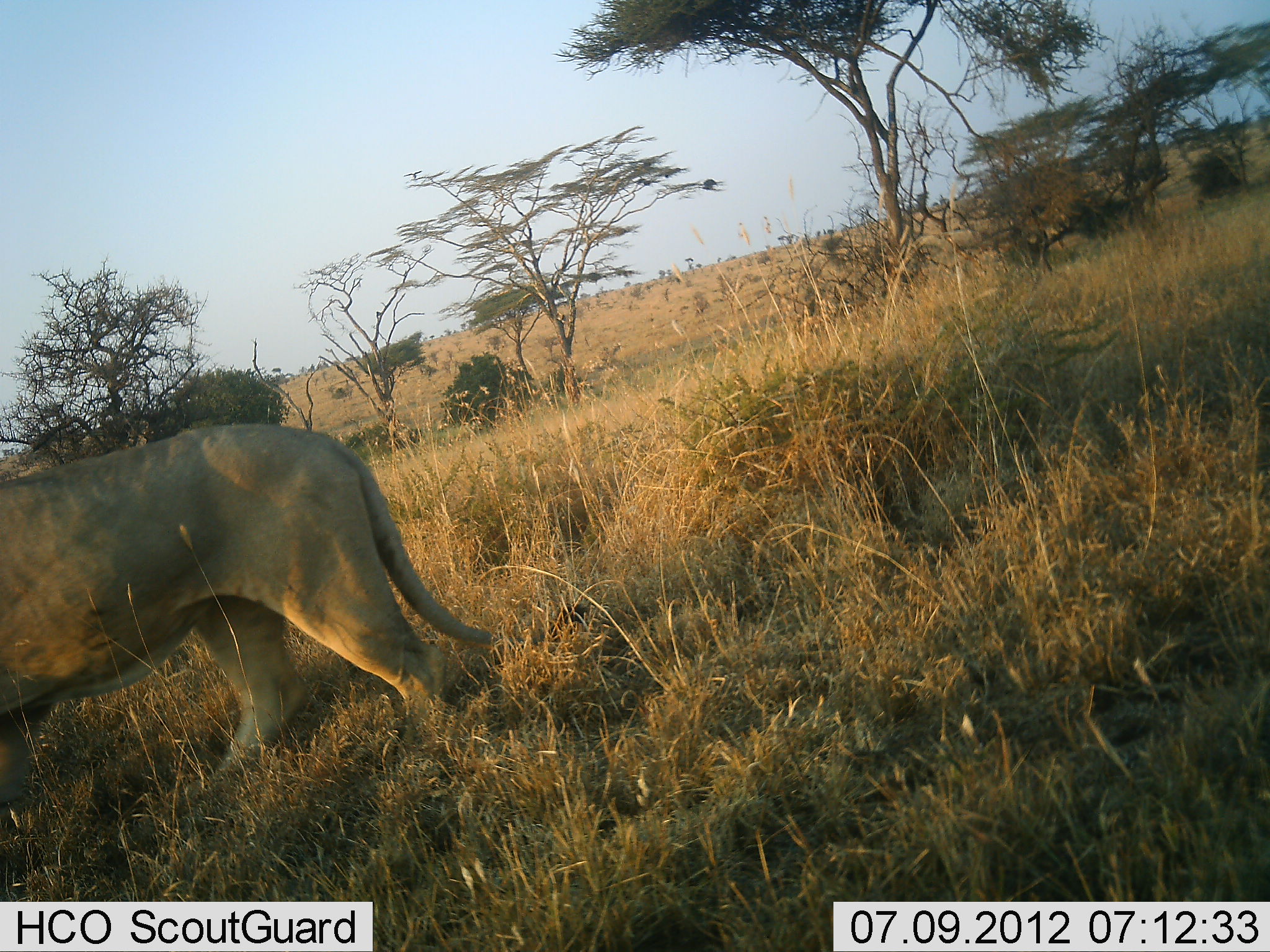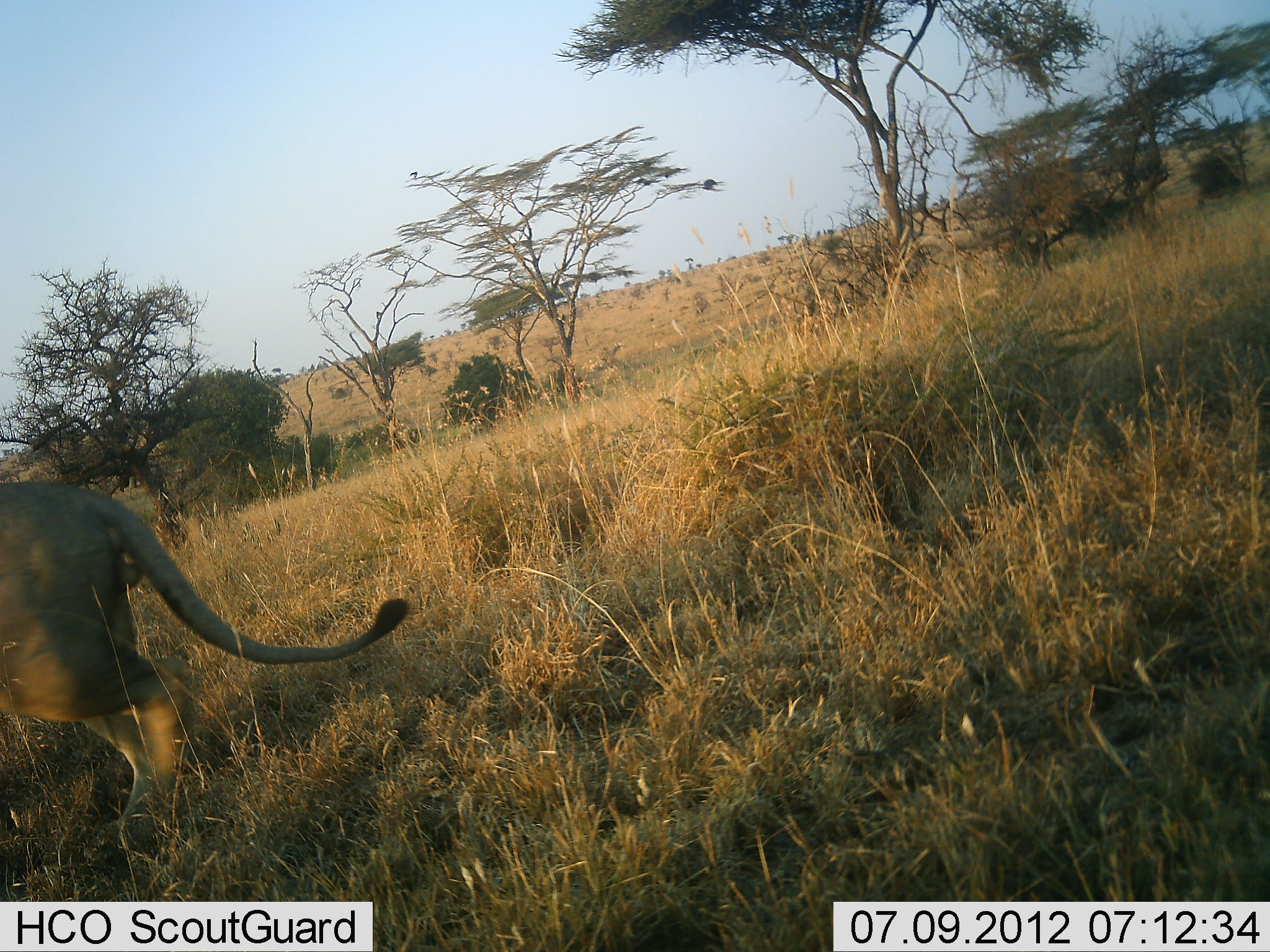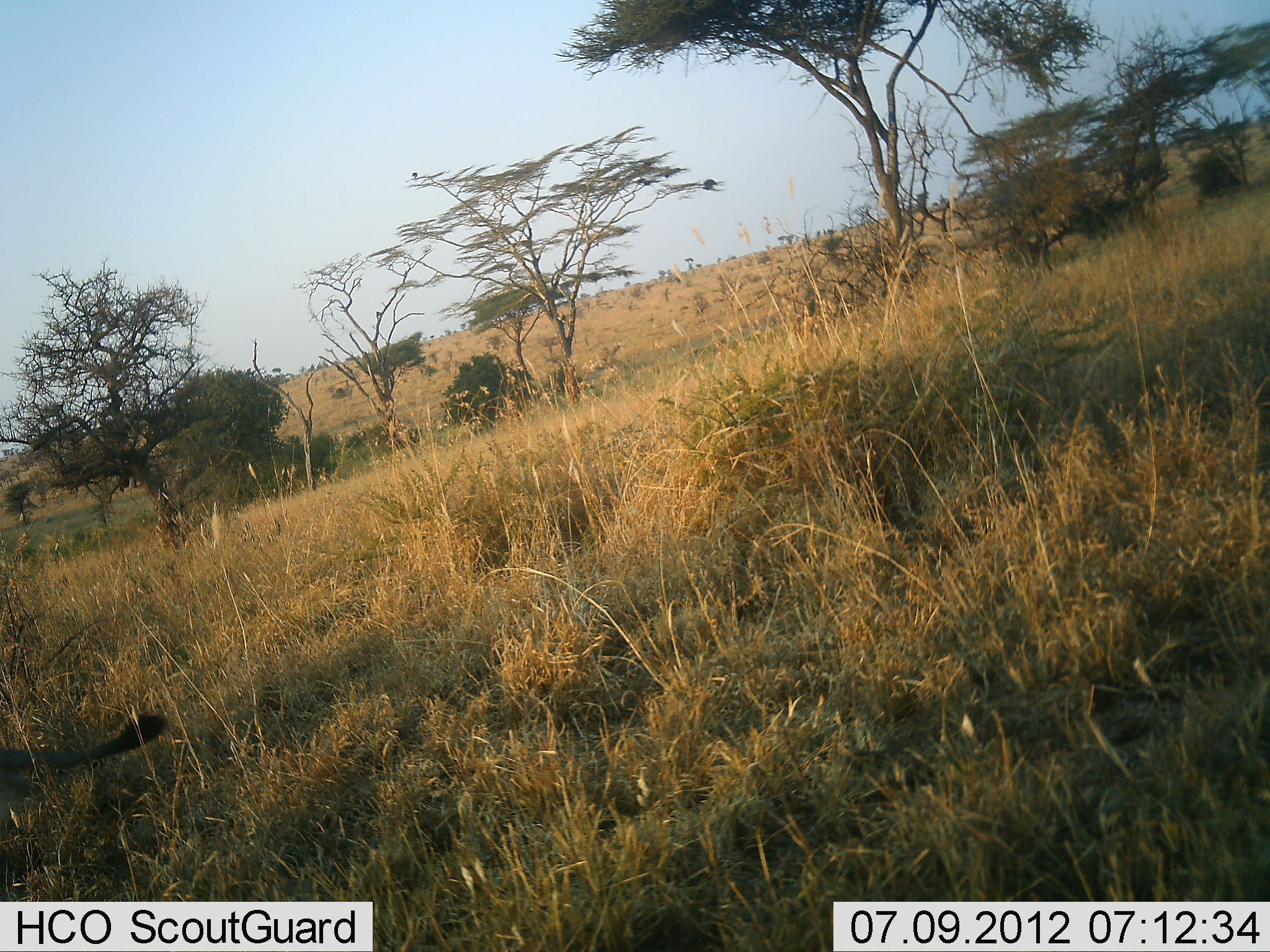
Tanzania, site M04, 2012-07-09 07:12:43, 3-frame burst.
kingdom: Animalia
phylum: Chordata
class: Mammalia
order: Carnivora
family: Felidae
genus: Panthera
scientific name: Panthera leo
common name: lion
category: lionfemale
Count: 1.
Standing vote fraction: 0%.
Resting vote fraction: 0%.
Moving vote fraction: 100%.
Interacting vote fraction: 0%.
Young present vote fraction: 0%.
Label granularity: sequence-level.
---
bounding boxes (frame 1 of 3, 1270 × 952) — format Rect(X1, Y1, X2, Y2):
animal: Rect(0, 424, 495, 831)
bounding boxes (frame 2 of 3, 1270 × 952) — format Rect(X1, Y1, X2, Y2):
animal: Rect(0, 481, 408, 858)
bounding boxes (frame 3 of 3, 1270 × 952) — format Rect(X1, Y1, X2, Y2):
animal: Rect(0, 713, 168, 833)